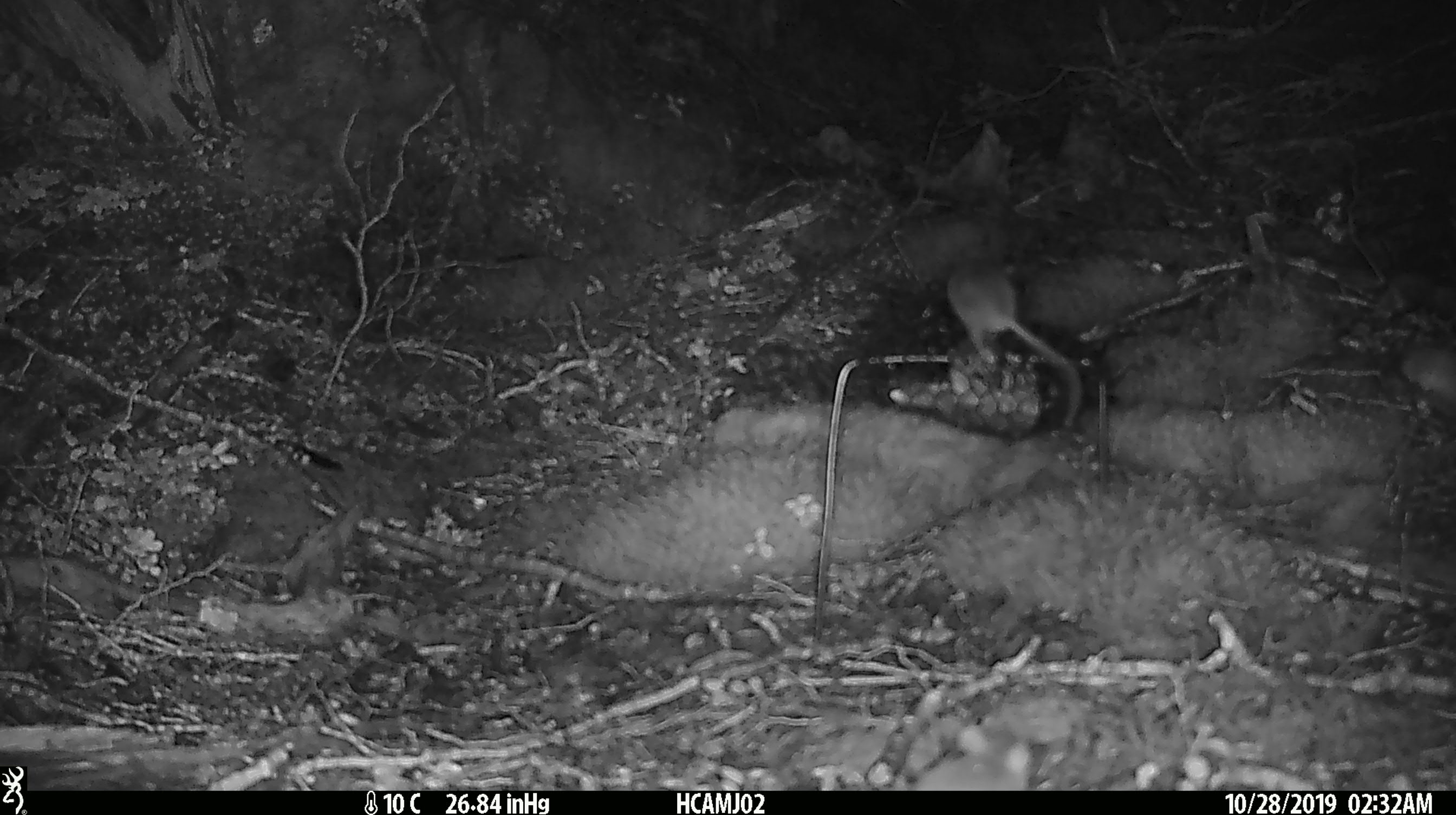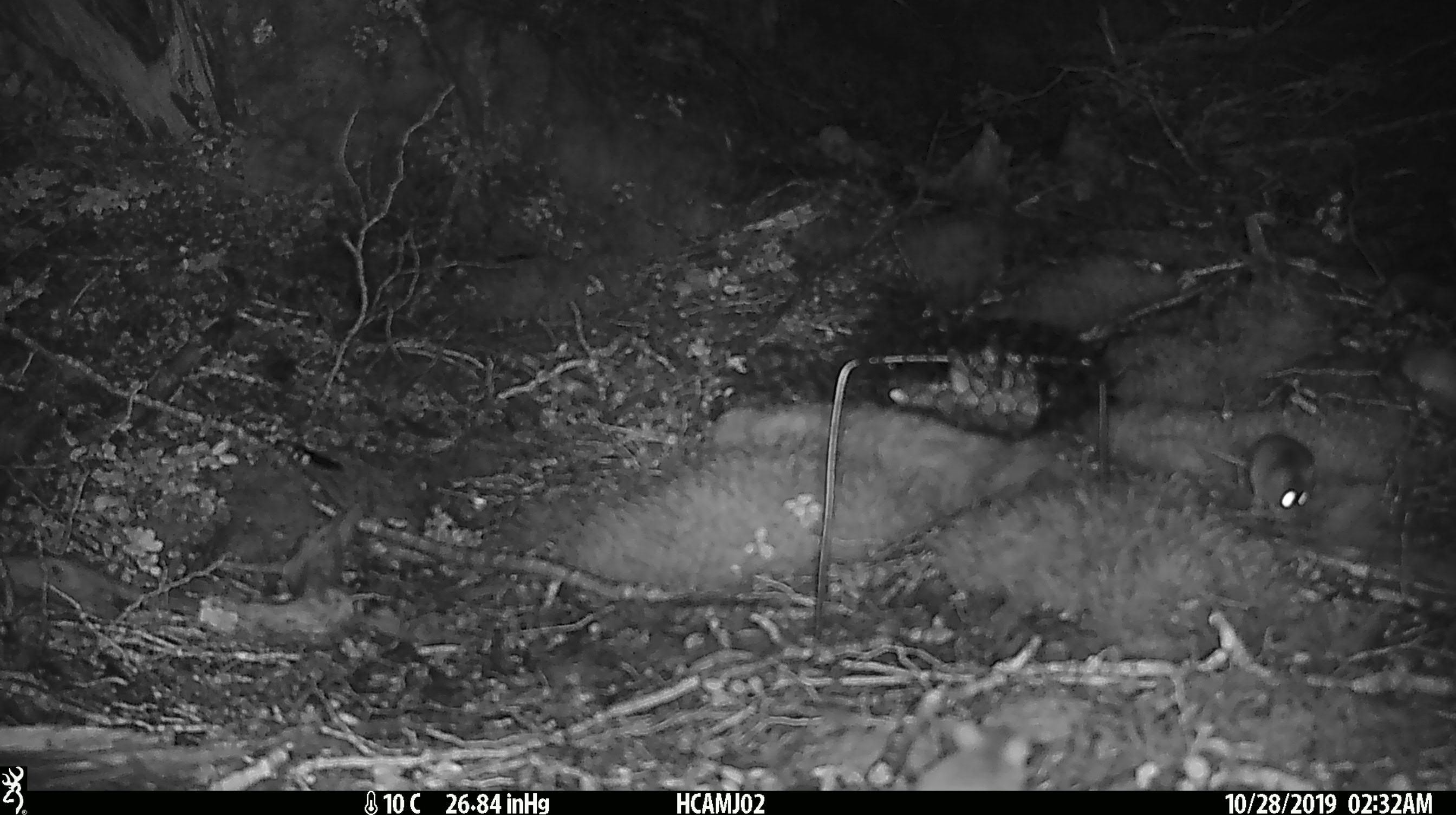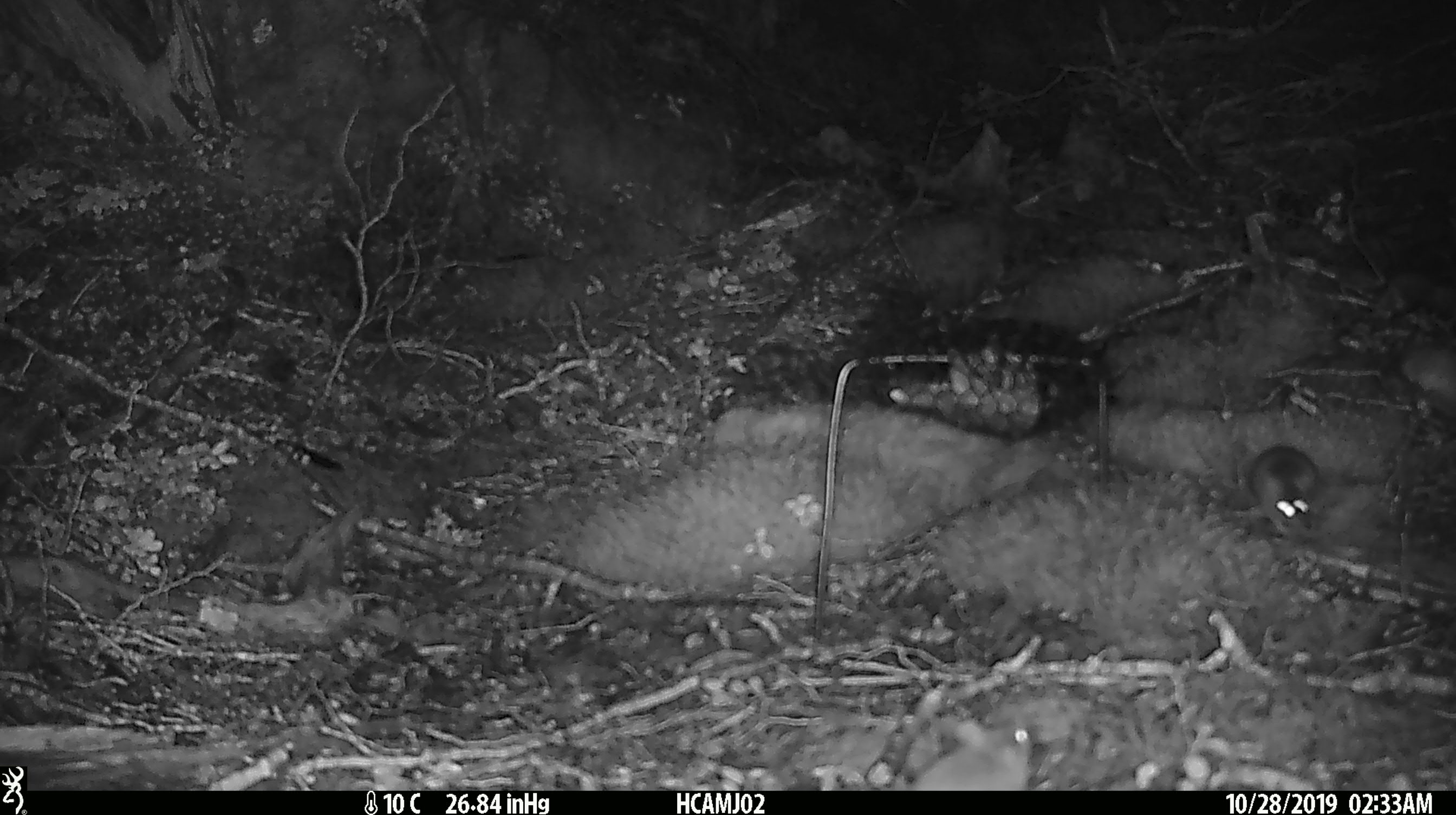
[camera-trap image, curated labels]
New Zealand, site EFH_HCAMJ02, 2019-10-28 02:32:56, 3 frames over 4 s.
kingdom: Animalia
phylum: Chordata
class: Mammalia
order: Rodentia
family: Muridae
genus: Mus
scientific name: Mus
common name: mouse